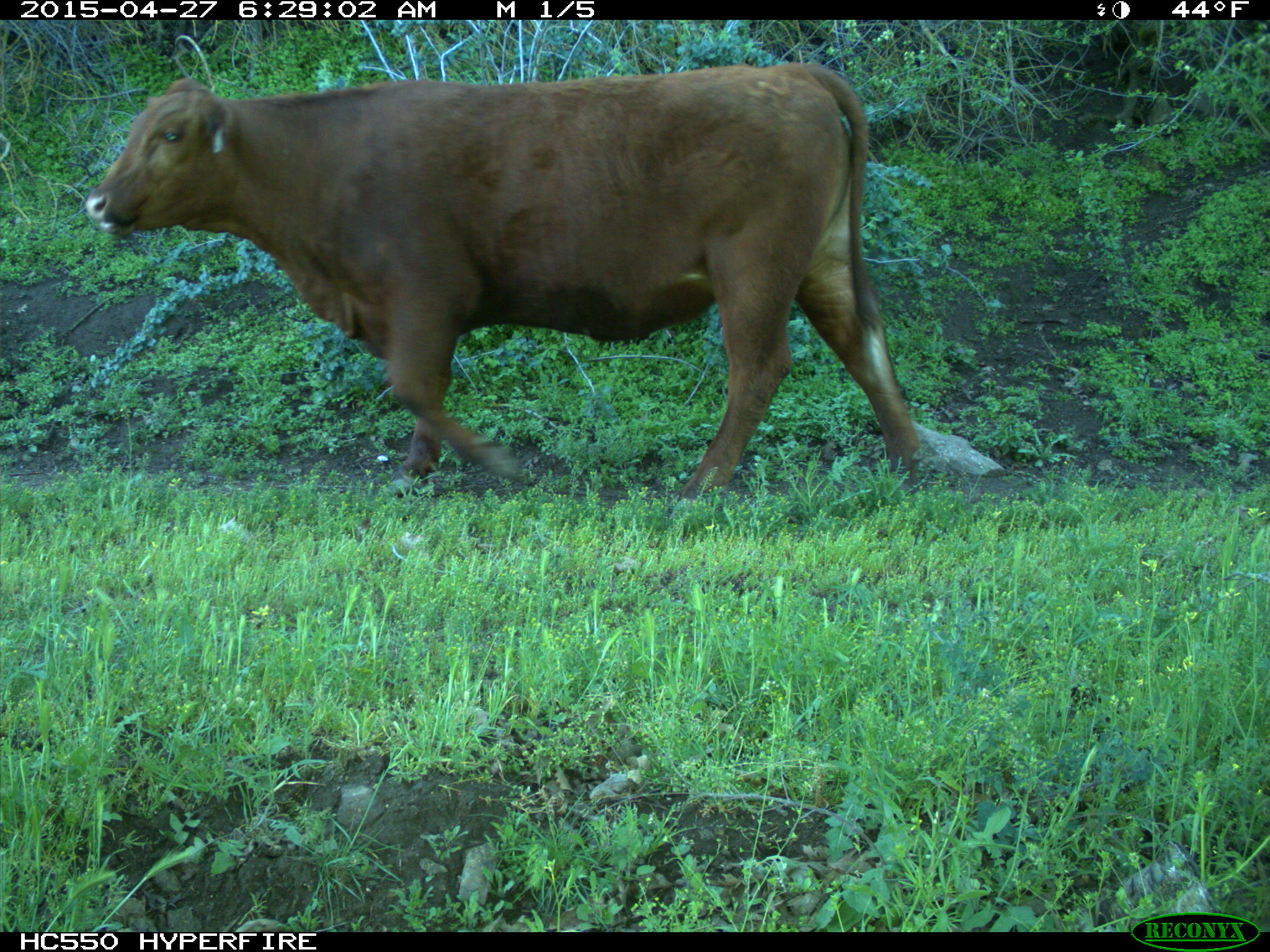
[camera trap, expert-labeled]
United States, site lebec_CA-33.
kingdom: Animalia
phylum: Chordata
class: Mammalia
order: Artiodactyla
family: Bovidae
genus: Bos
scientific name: Bos taurus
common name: domestic cow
Bos taurus (domestic cow).